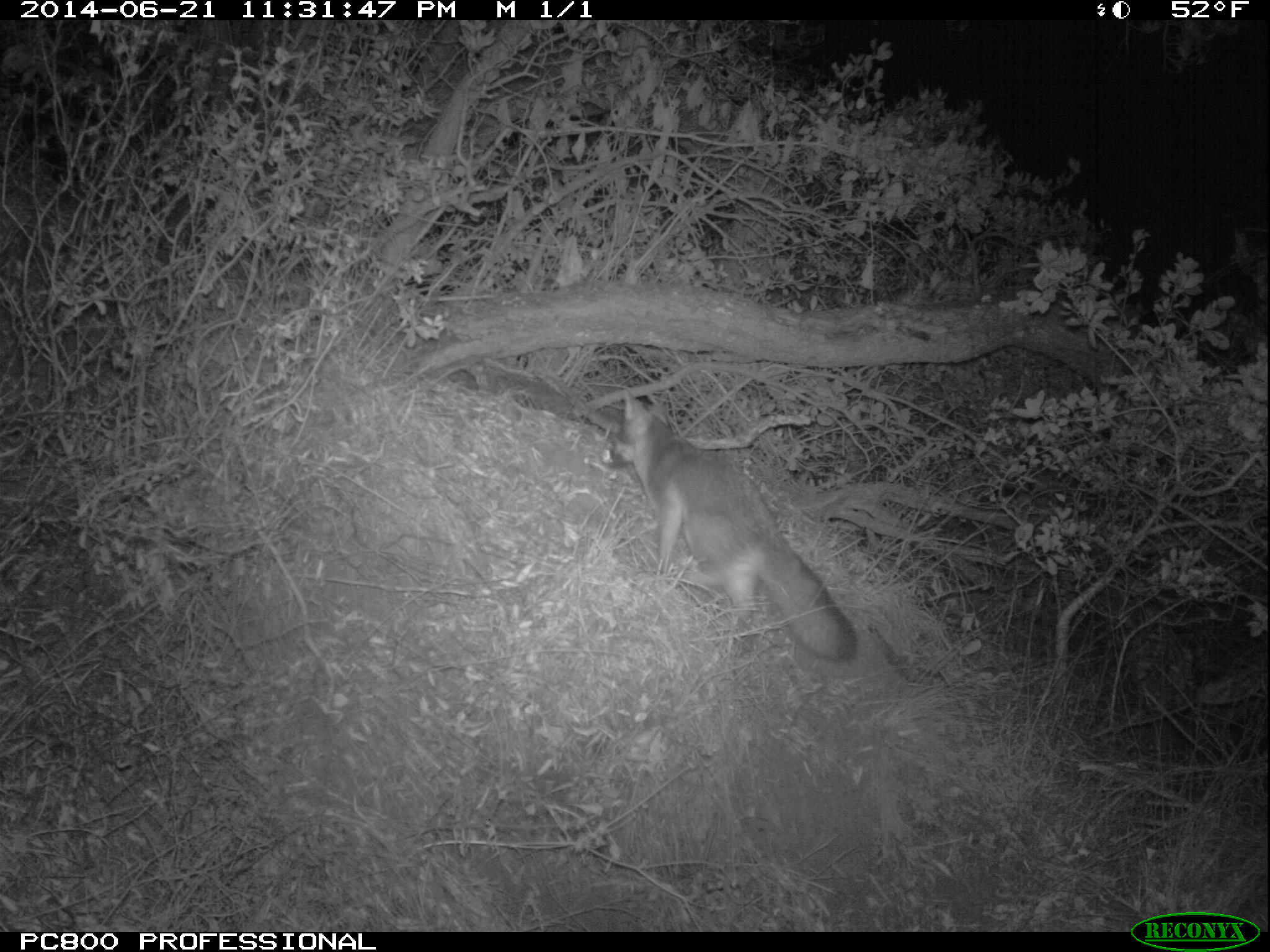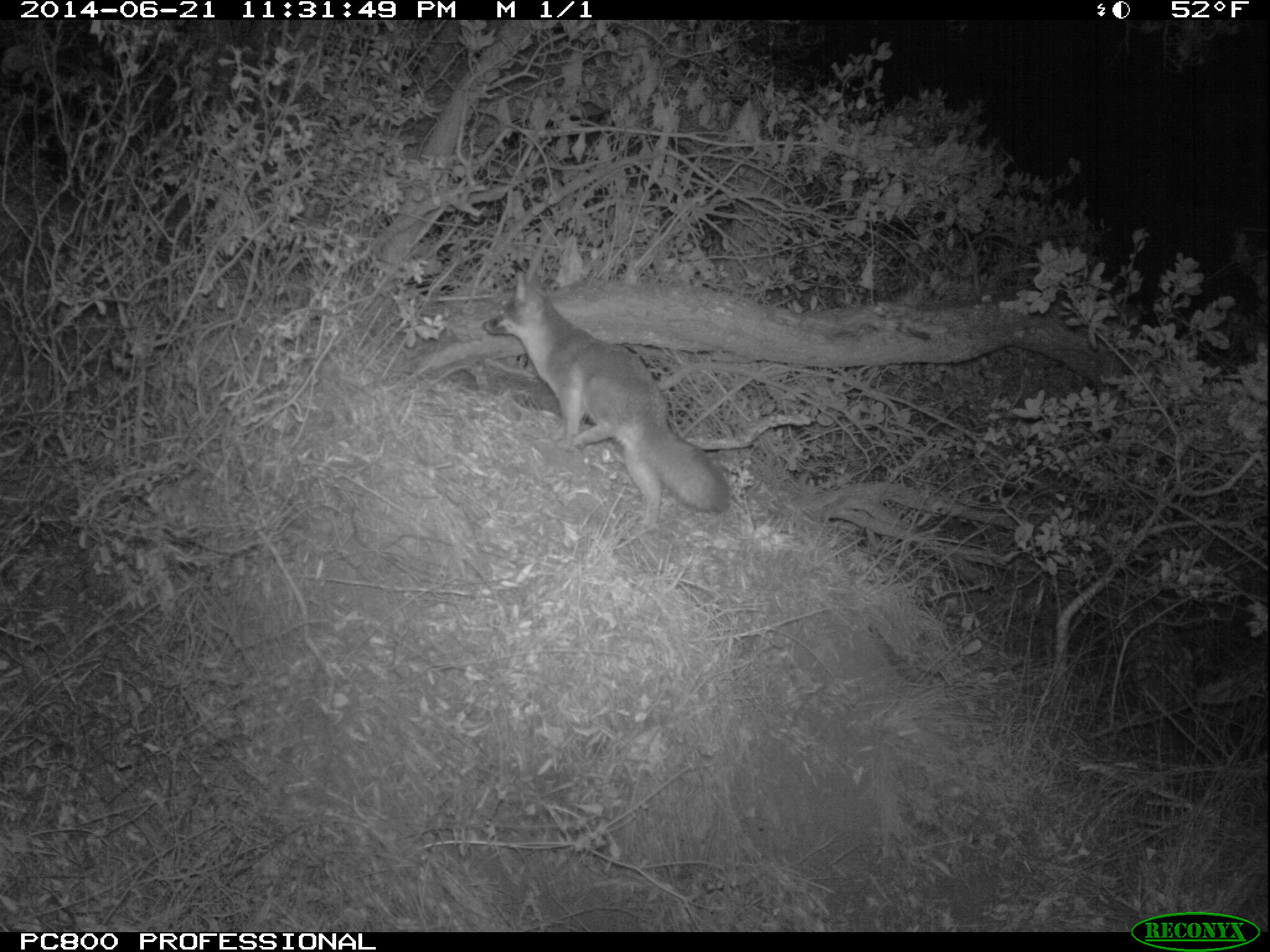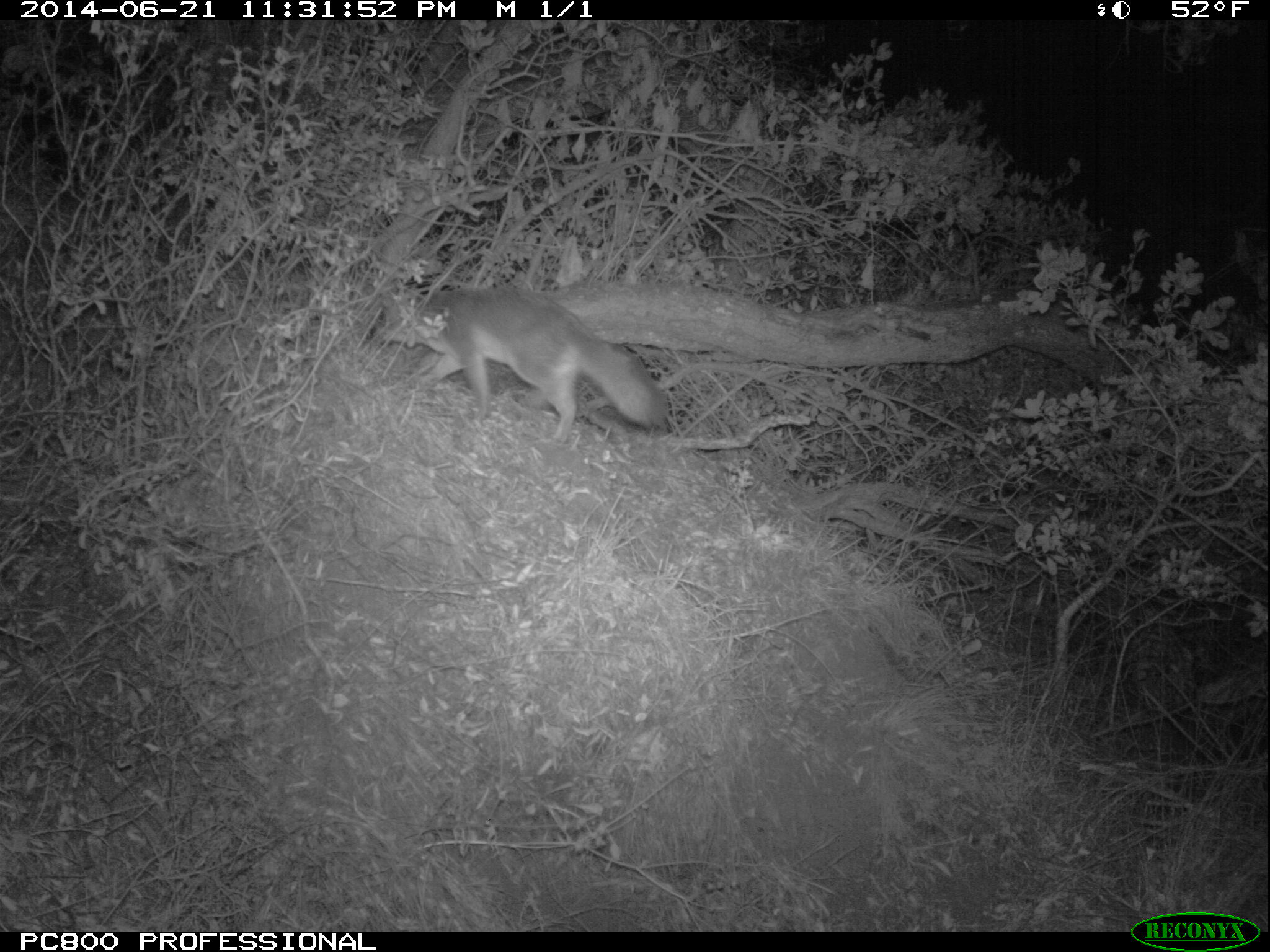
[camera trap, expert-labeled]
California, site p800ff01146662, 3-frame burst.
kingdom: Animalia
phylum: Chordata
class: Mammalia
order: Carnivora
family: Canidae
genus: Urocyon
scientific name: Urocyon littoralis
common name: island fox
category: fox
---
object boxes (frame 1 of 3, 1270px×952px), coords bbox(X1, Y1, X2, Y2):
fox: bbox(611, 382, 858, 656)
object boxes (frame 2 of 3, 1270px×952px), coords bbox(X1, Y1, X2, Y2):
fox: bbox(482, 270, 732, 526)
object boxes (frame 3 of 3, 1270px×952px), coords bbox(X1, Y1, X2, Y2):
fox: bbox(378, 287, 669, 444)